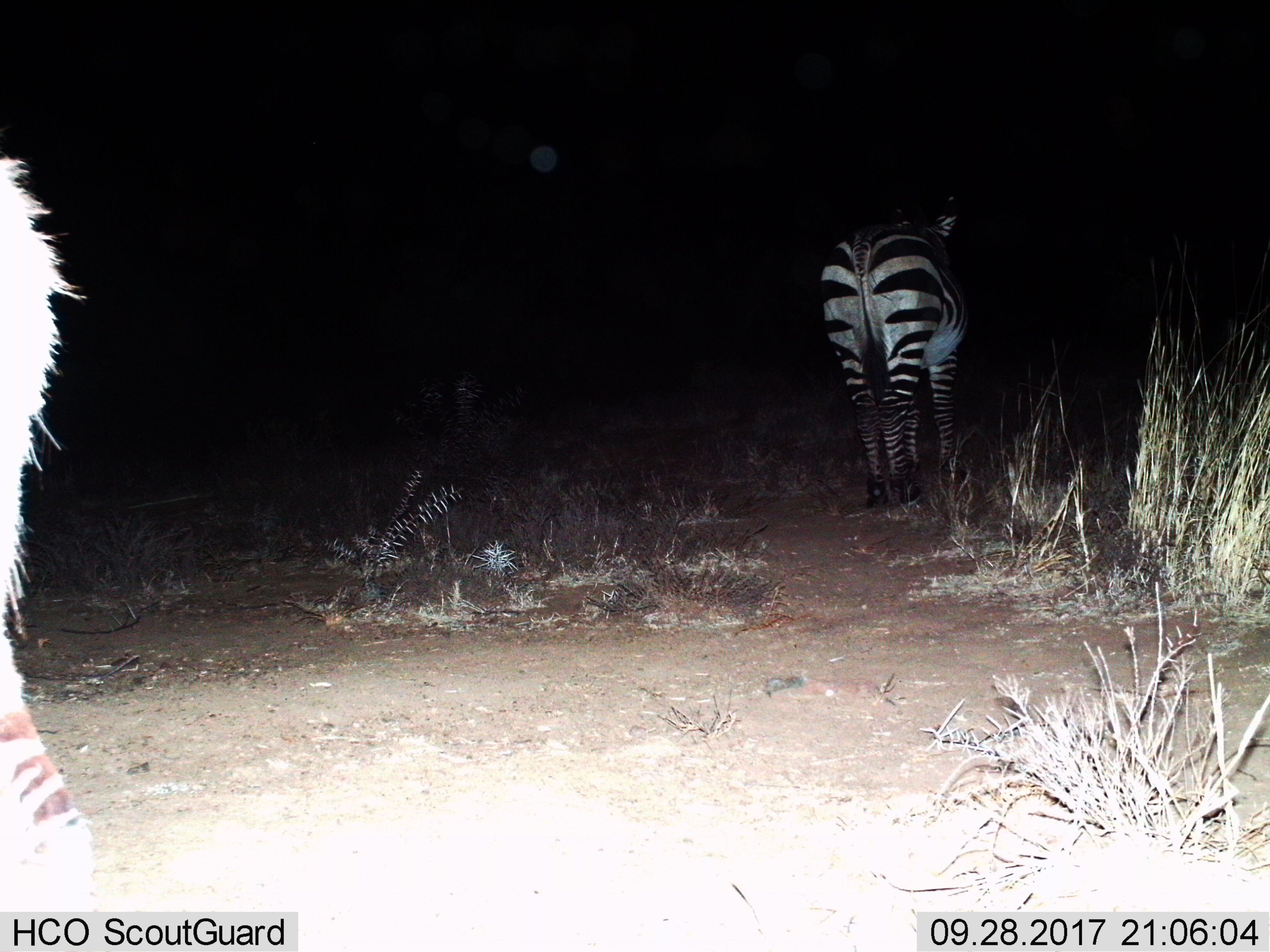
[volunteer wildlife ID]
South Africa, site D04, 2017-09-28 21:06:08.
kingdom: Animalia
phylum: Chordata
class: Mammalia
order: Perissodactyla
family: Equidae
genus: Equus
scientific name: Equus zebra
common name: mountain zebra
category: zebramountain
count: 2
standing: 78%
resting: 11%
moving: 22%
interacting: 0%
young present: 0%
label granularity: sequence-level